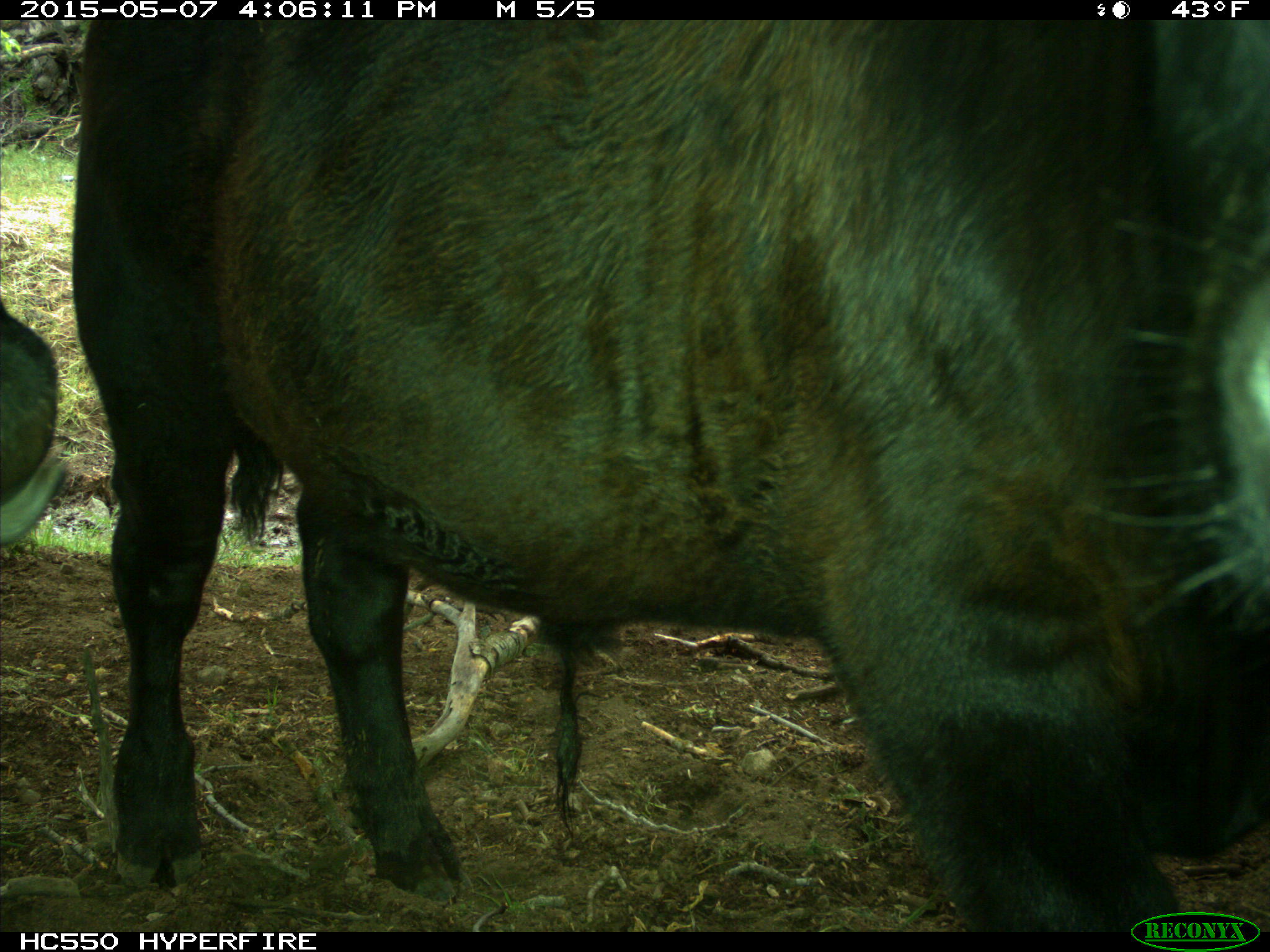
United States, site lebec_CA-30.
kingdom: Animalia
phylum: Chordata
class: Mammalia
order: Artiodactyla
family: Bovidae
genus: Bos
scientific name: Bos taurus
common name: domestic cow